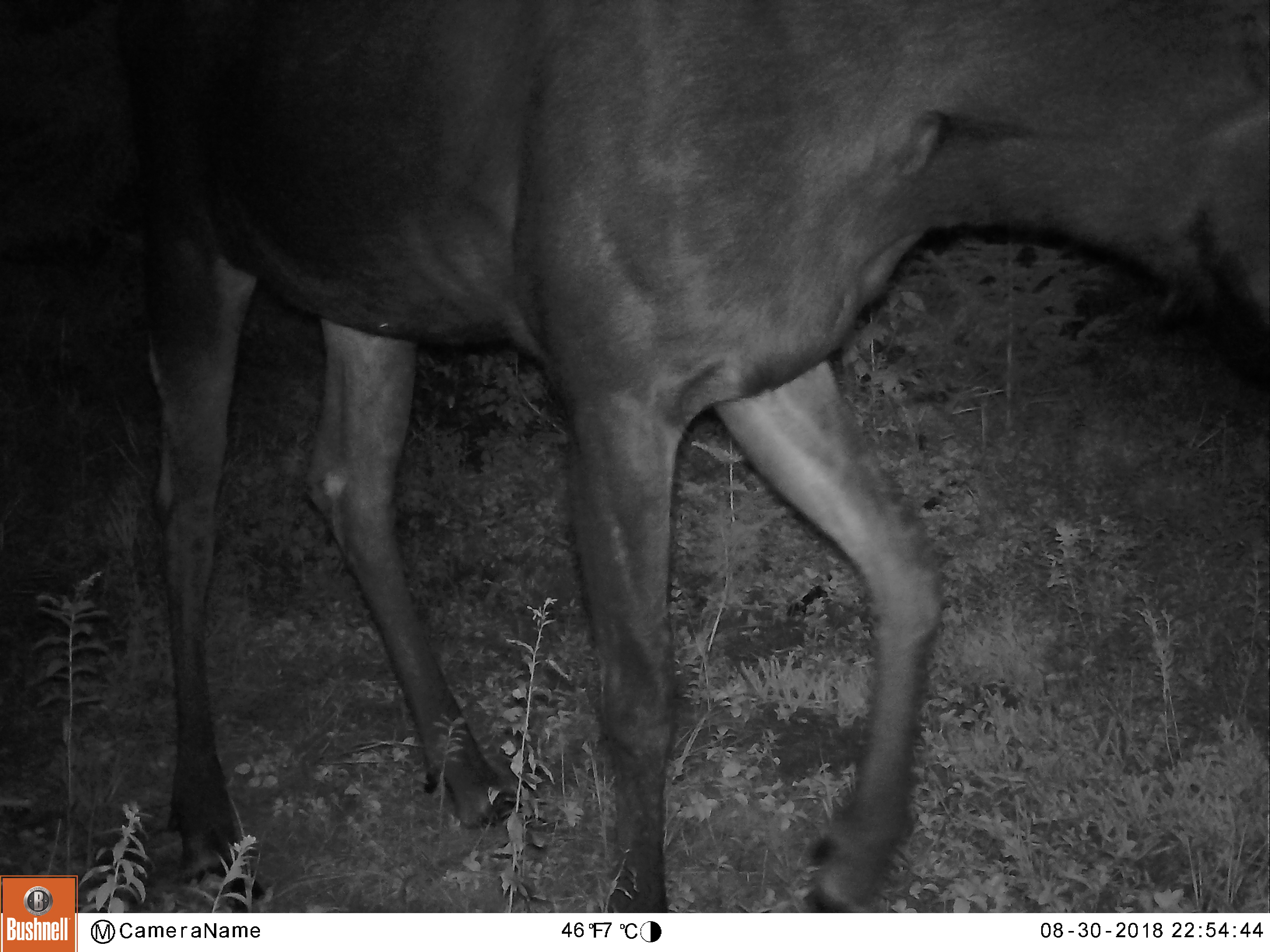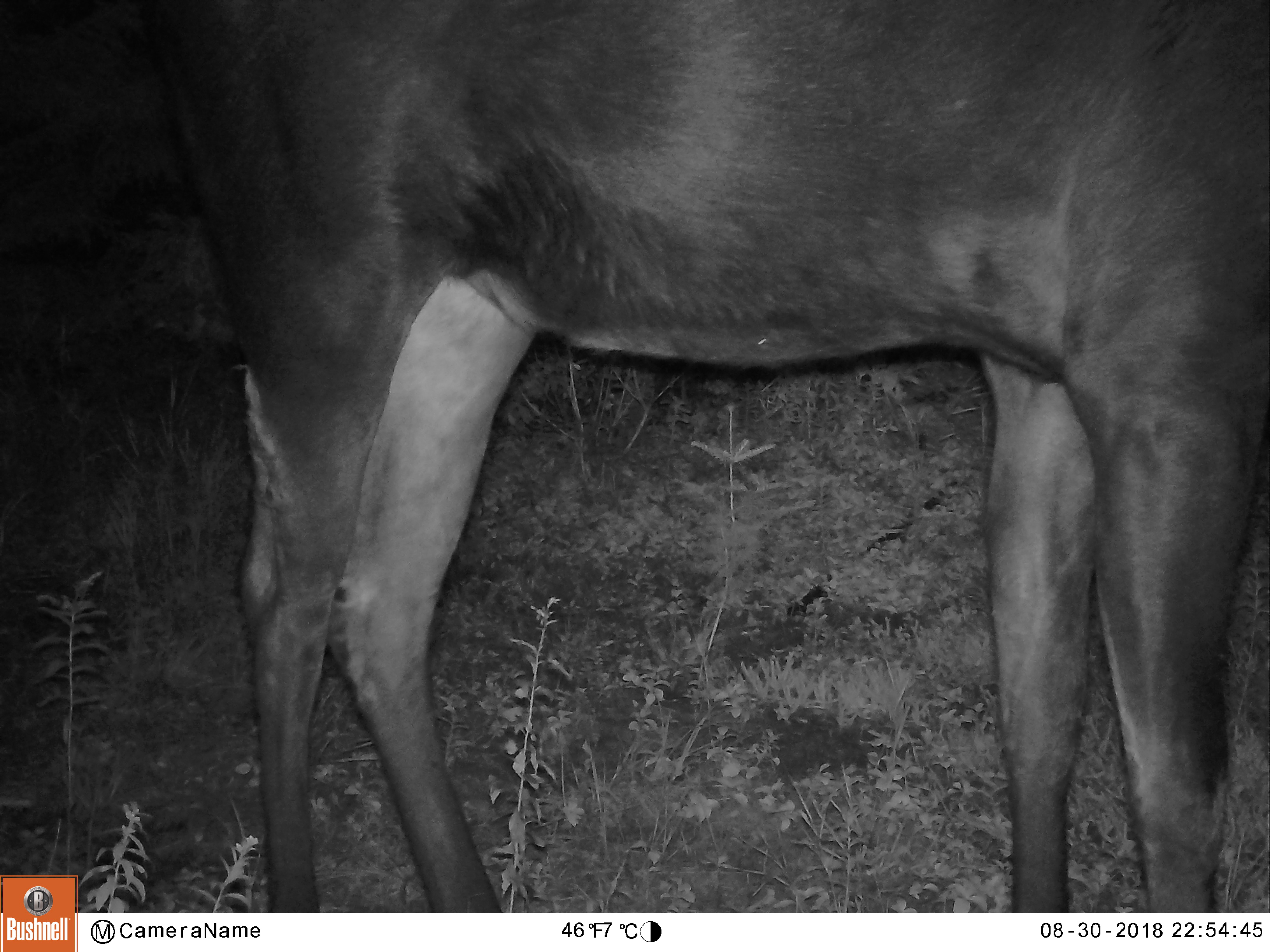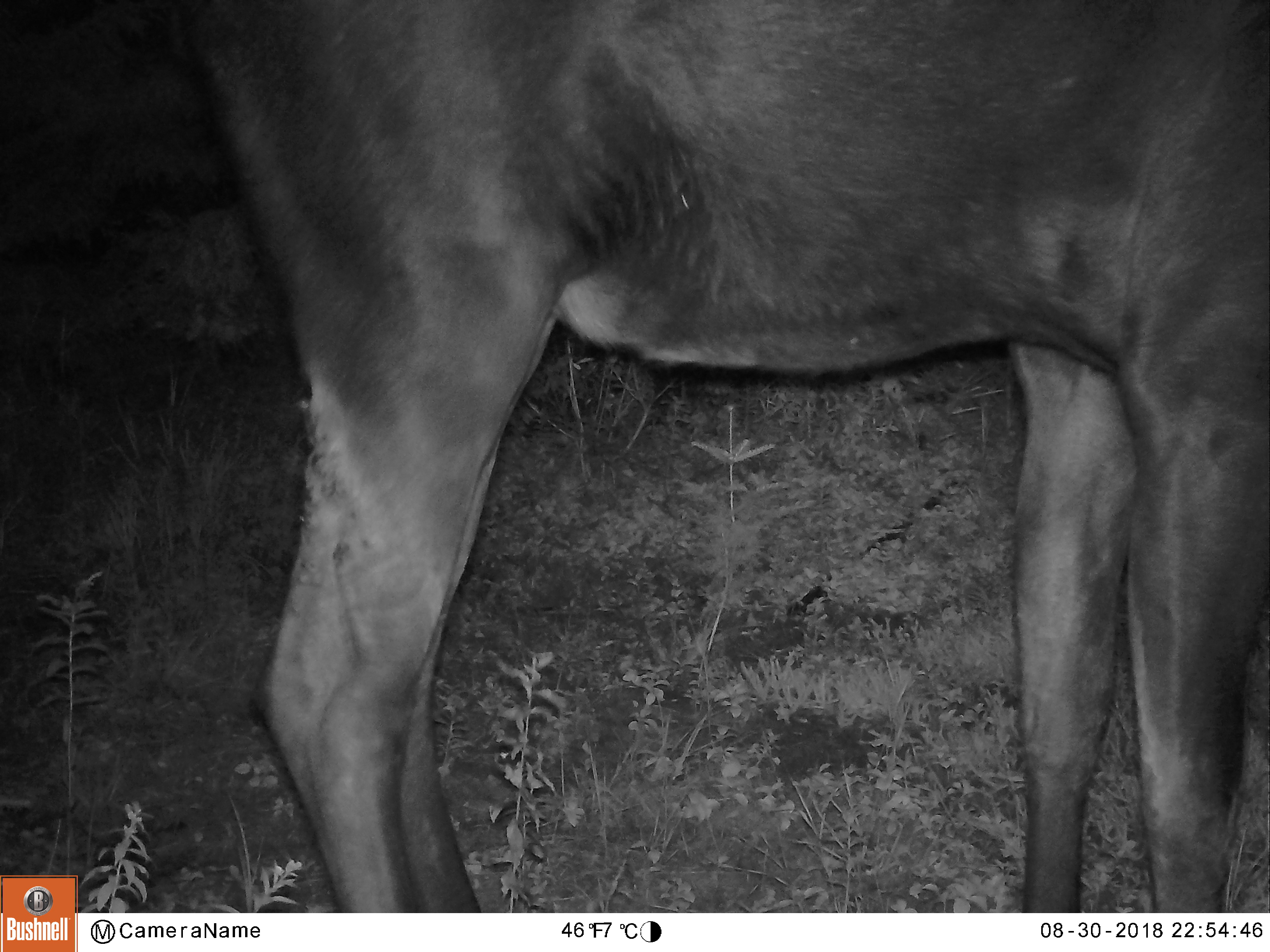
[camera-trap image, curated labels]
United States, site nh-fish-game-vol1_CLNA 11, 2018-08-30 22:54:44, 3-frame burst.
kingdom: Animalia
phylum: Chordata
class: Mammalia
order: Artiodactyla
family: Cervidae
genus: Alces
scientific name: Alces alces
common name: moose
Moose (Alces alces).